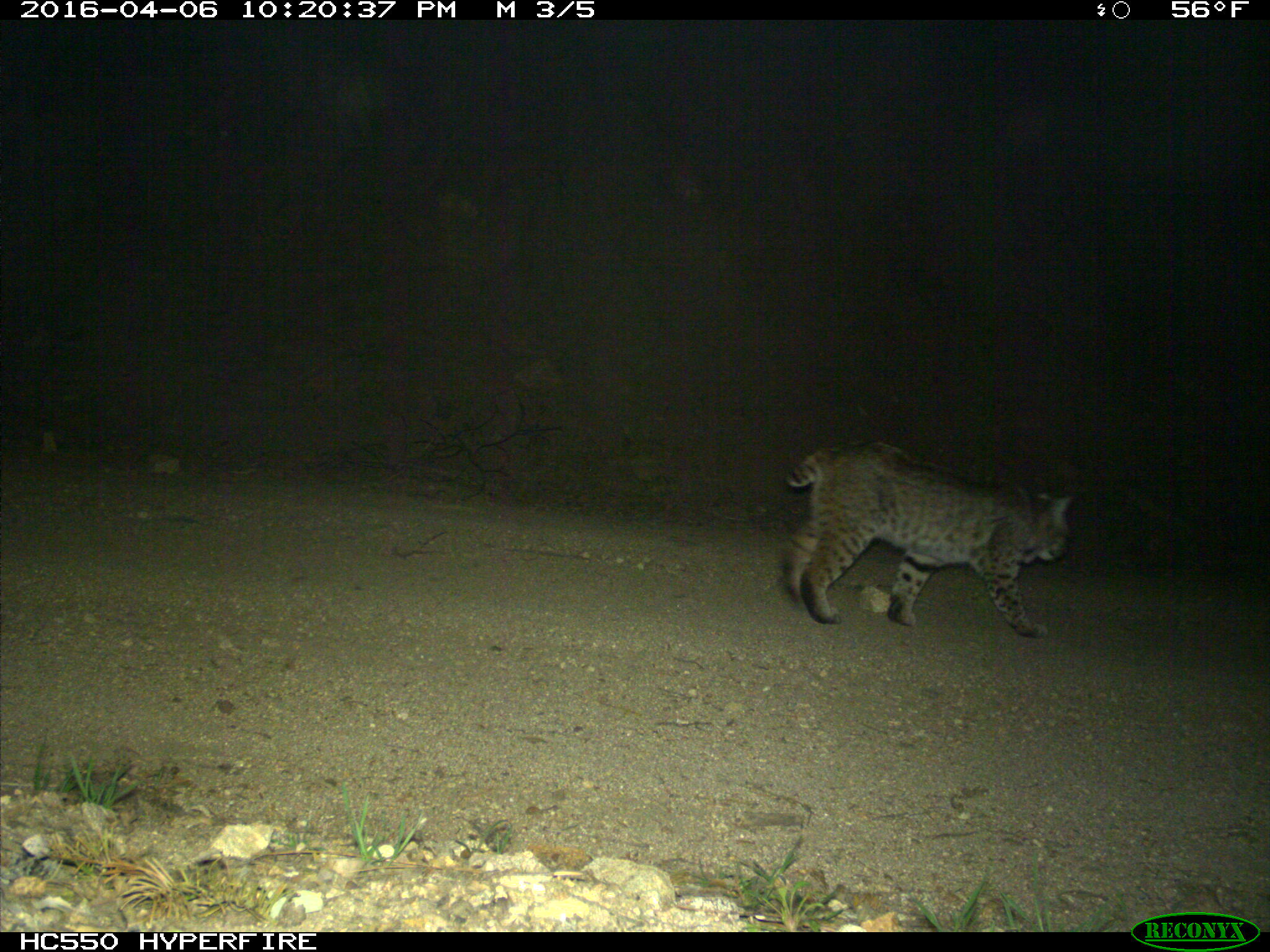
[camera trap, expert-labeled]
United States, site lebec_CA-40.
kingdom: Animalia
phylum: Chordata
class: Mammalia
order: Carnivora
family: Felidae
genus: Lynx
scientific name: Lynx rufus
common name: bobcat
Lynx rufus (bobcat).